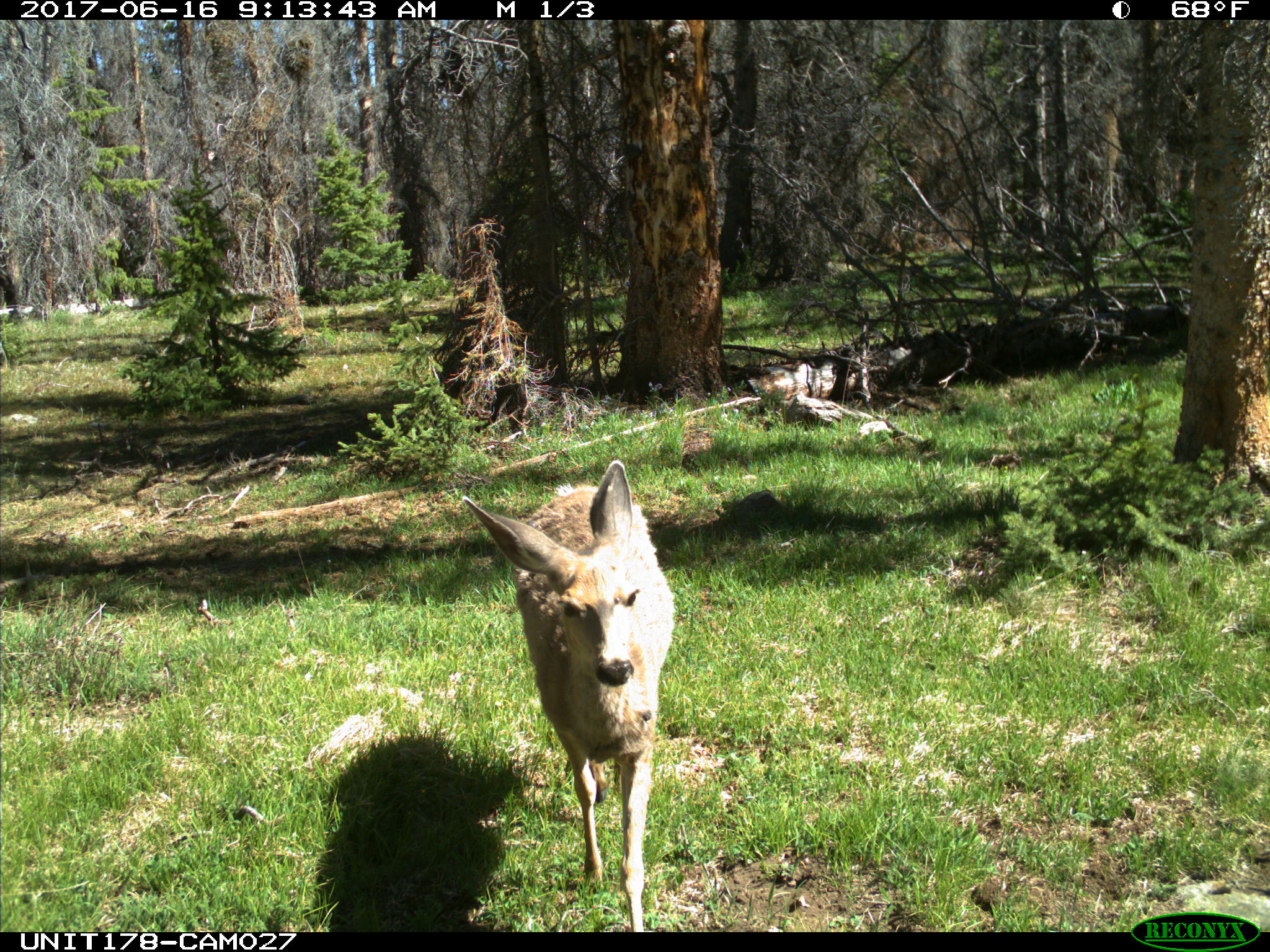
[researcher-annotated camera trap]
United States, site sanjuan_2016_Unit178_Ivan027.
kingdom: Animalia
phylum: Chordata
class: Mammalia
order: Artiodactyla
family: Cervidae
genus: Odocoileus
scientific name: Odocoileus hemionus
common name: mule deer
Odocoileus hemionus (mule deer).